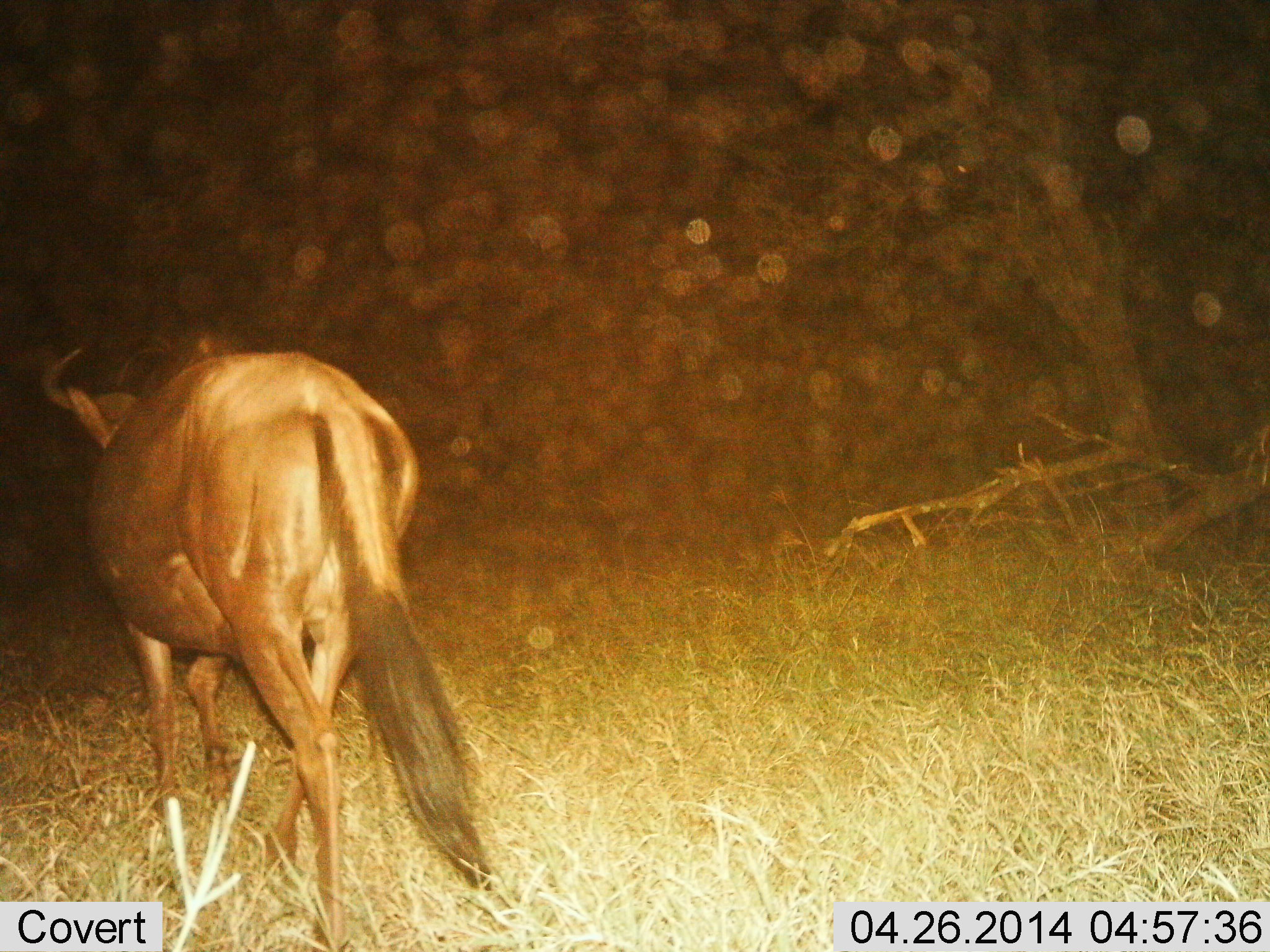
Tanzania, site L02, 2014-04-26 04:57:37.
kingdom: Animalia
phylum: Chordata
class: Mammalia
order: Artiodactyla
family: Bovidae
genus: Connochaetes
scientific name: Connochaetes taurinus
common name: blue wildebeest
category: wildebeest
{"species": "wildebeest (blue wildebeest) (Connochaetes taurinus)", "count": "1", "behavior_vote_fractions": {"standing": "0%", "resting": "0%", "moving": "100%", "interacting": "0%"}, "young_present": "0%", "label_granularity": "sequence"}